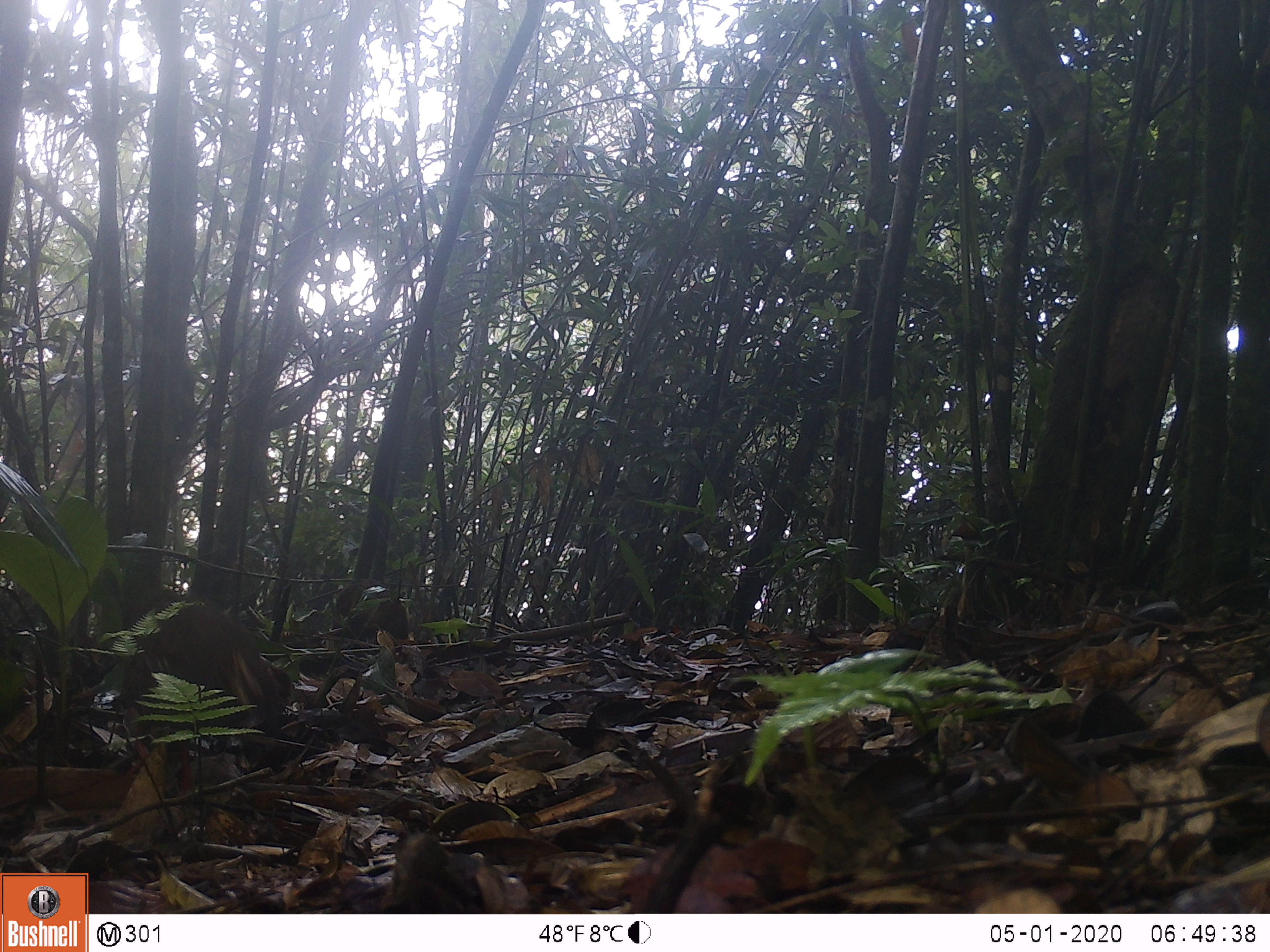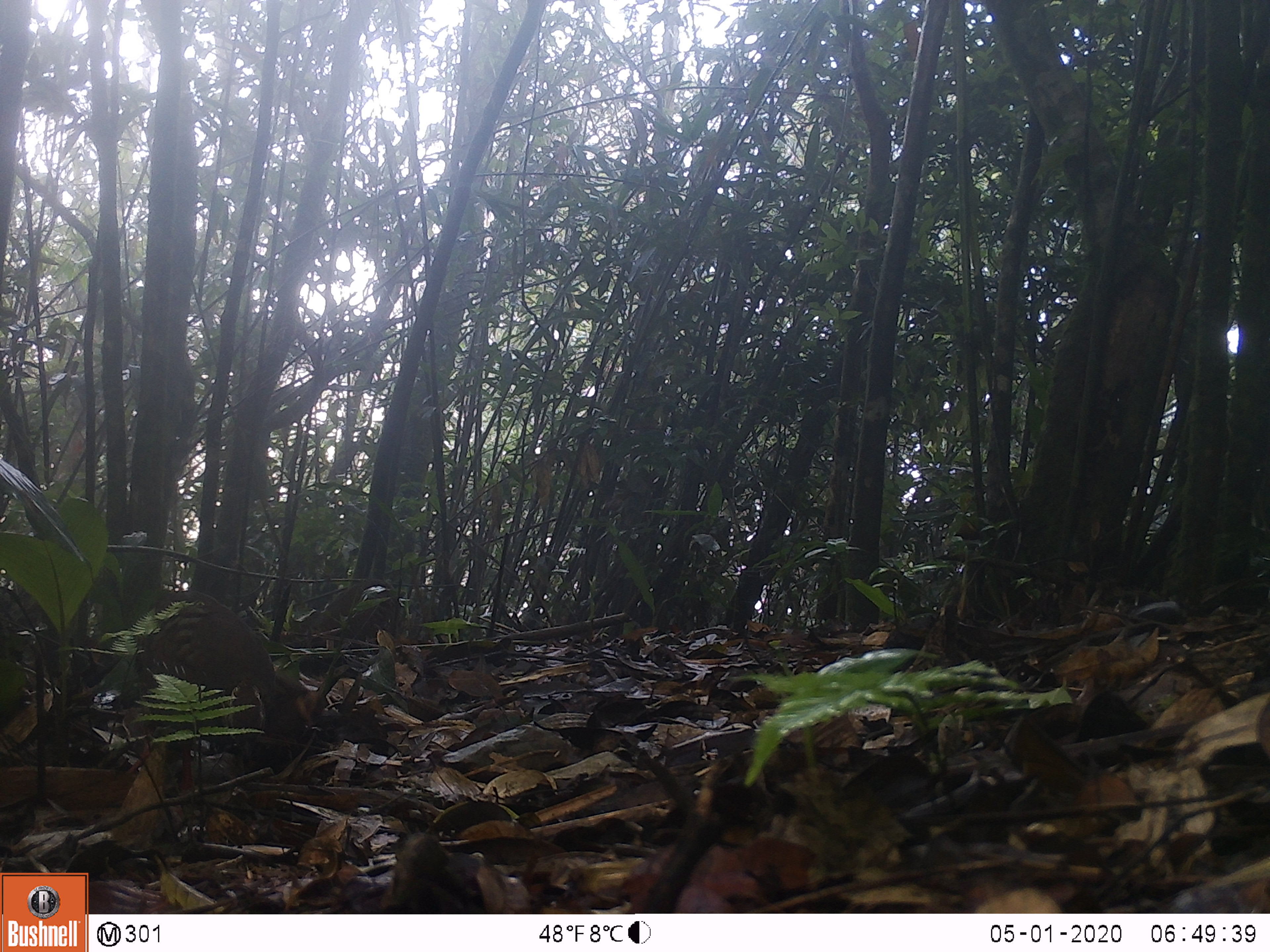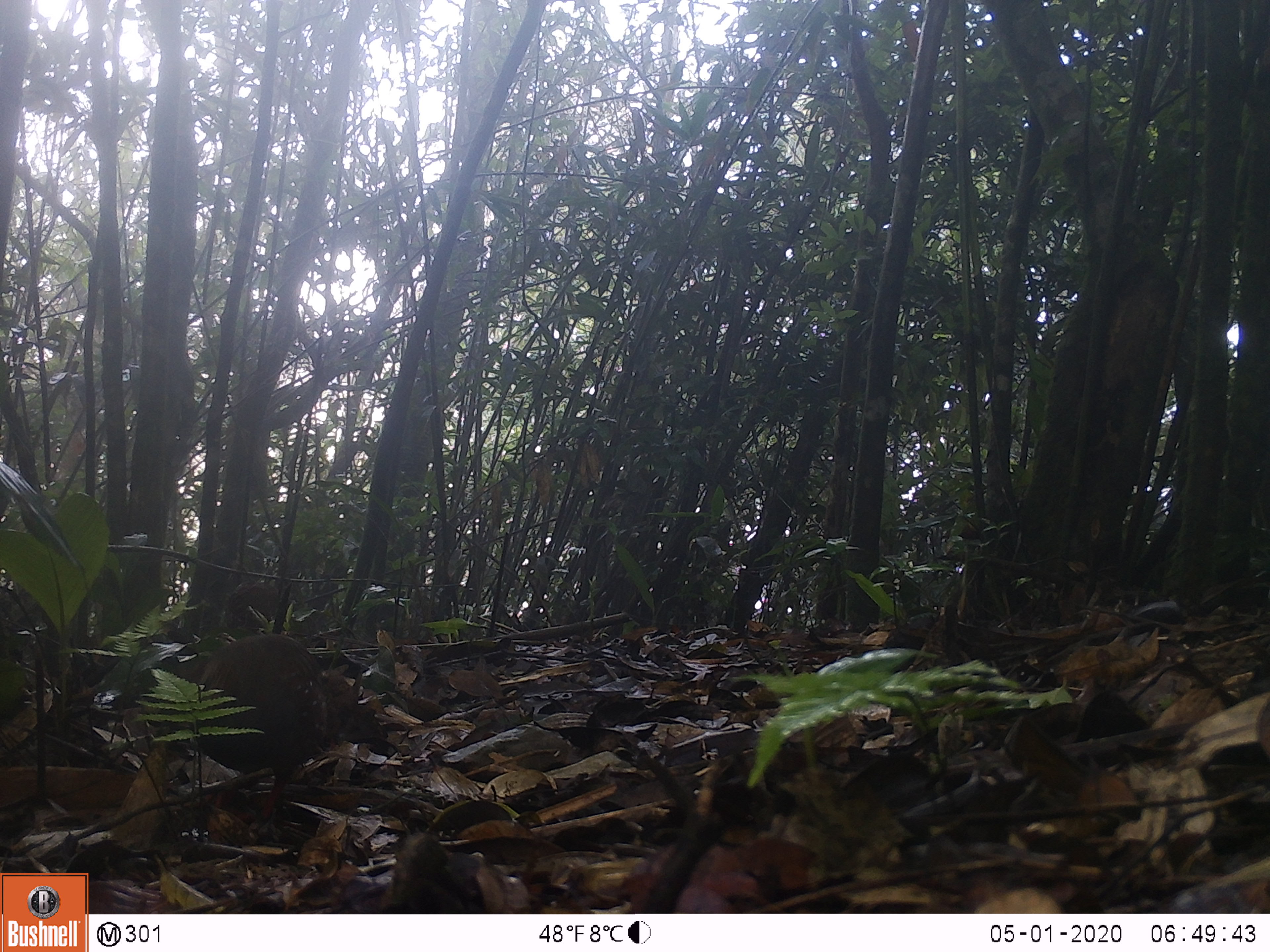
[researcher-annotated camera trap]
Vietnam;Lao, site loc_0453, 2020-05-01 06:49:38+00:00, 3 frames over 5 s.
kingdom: Animalia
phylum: Chordata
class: Aves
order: Galliformes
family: Phasianidae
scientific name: Phasianidae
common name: partridge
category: unidentified partridge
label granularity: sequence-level